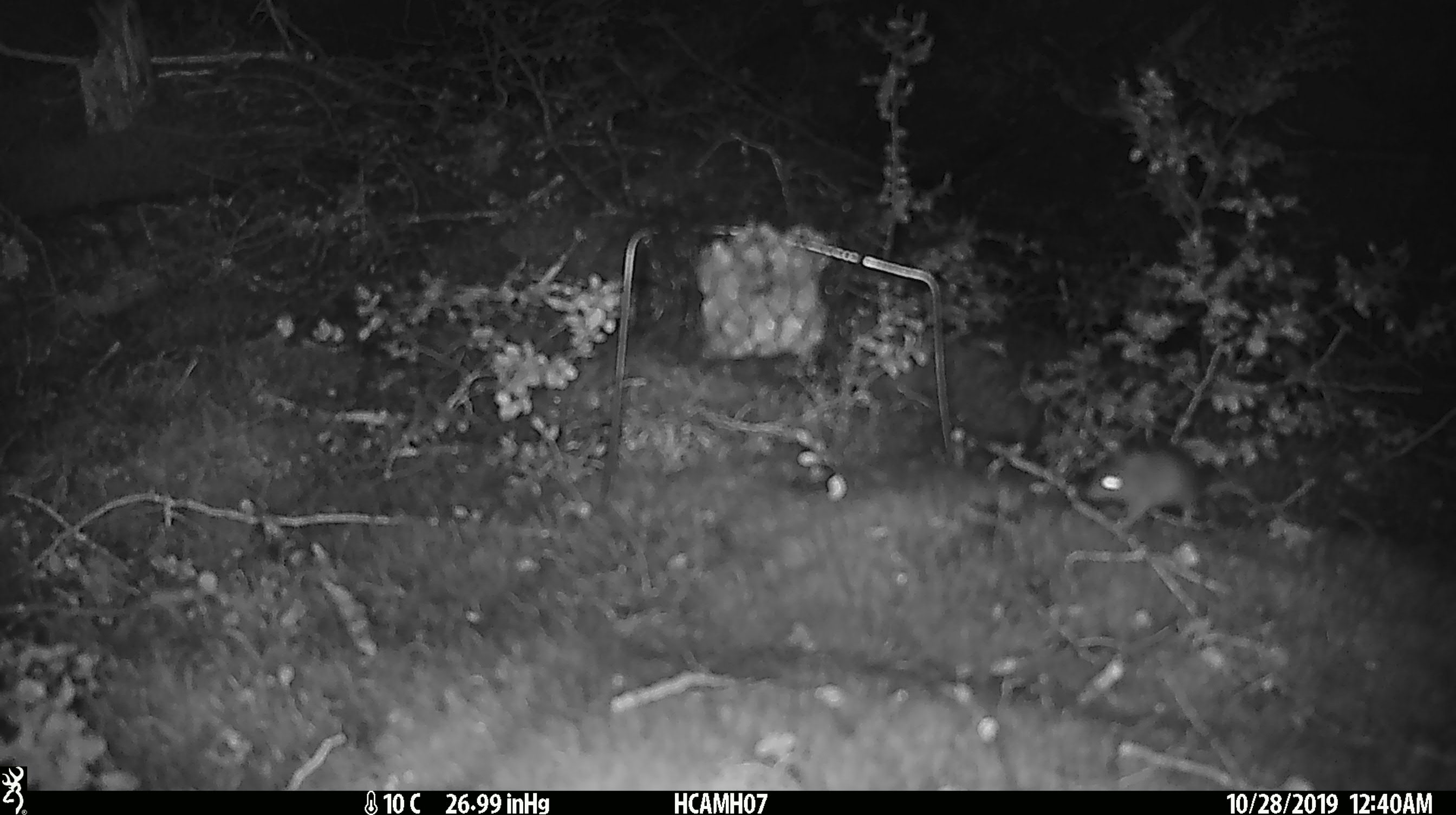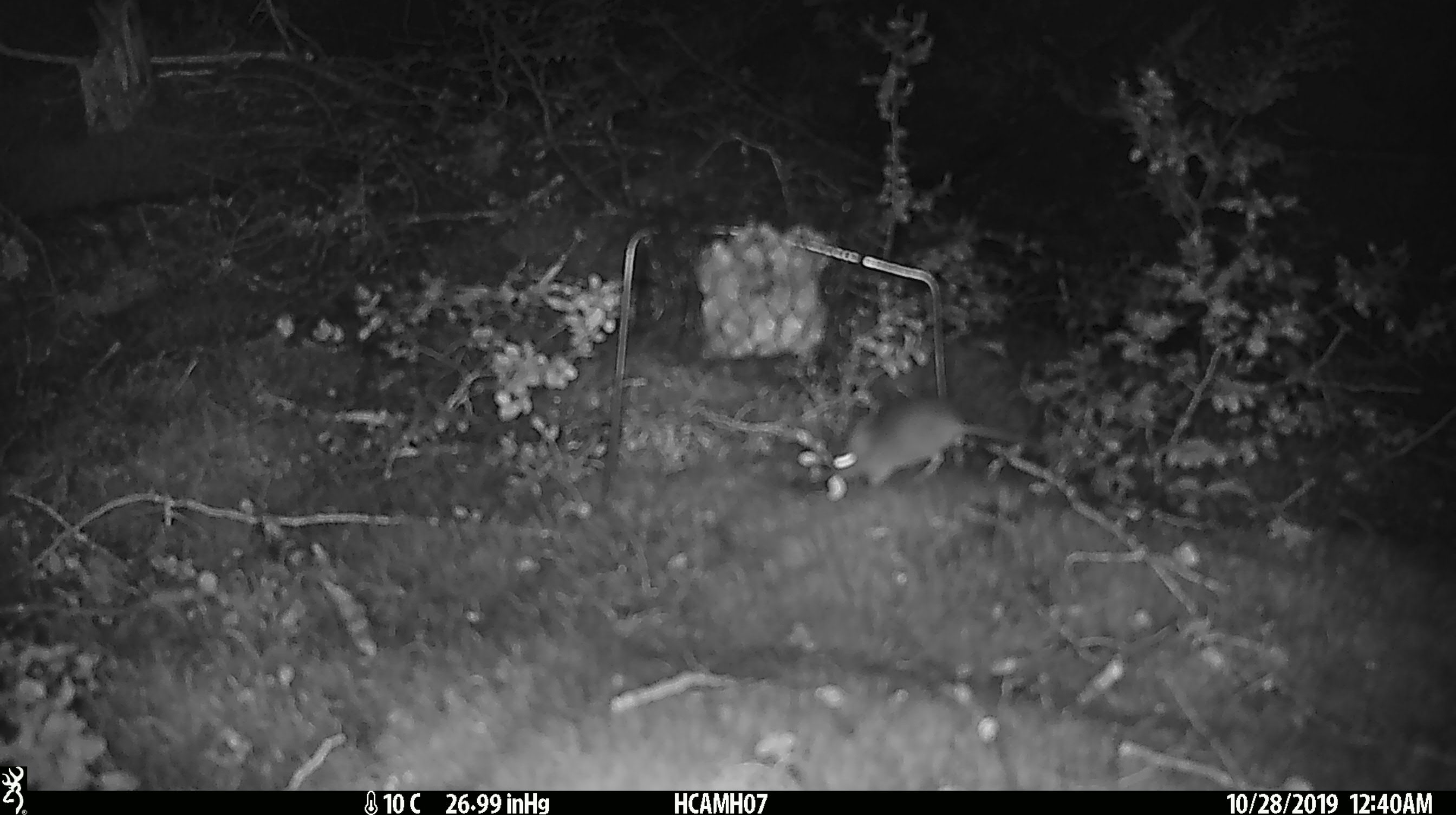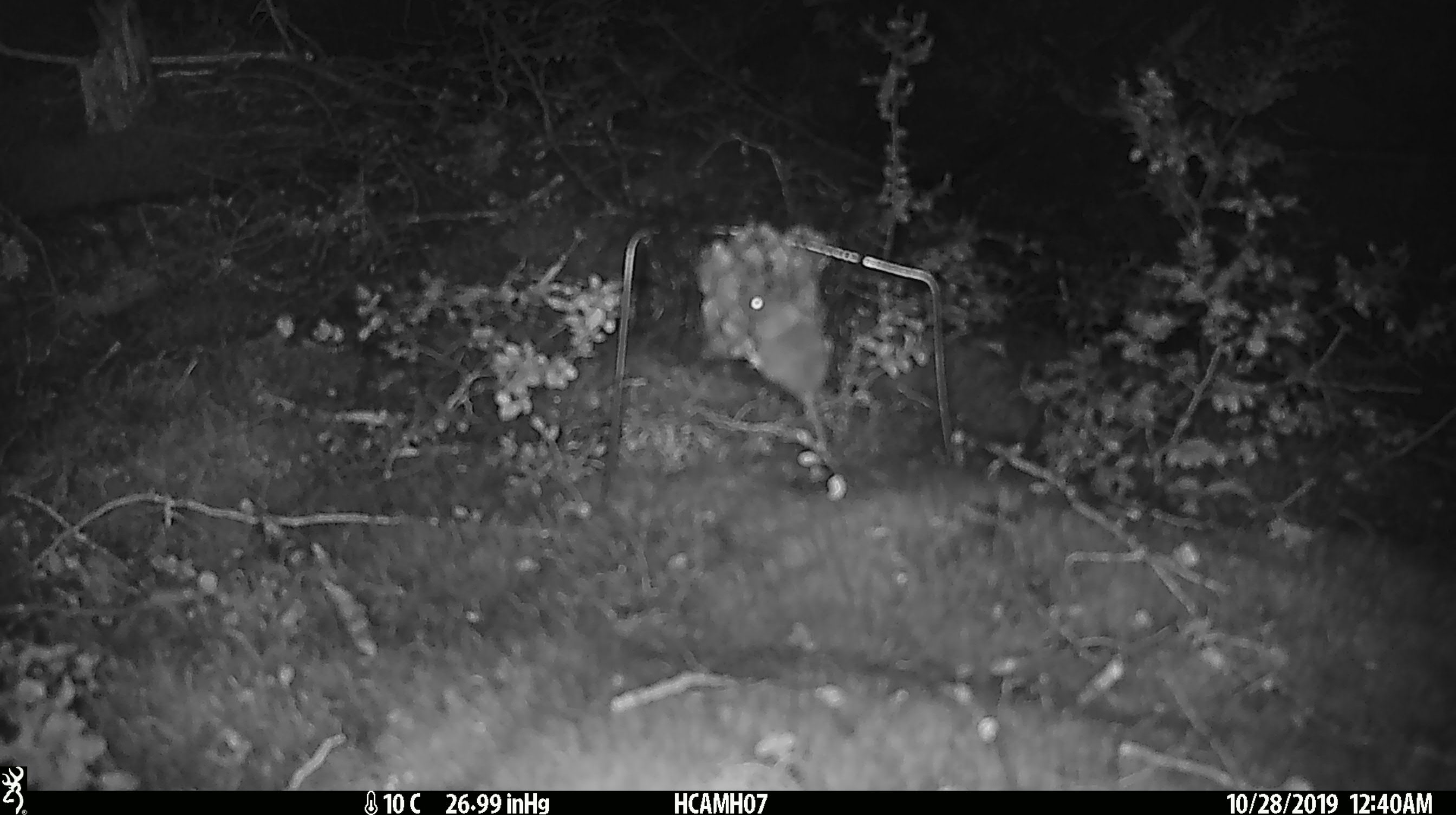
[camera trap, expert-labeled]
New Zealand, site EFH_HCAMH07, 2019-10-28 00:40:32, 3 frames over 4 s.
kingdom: Animalia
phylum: Chordata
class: Mammalia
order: Rodentia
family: Muridae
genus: Mus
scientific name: Mus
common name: mouse